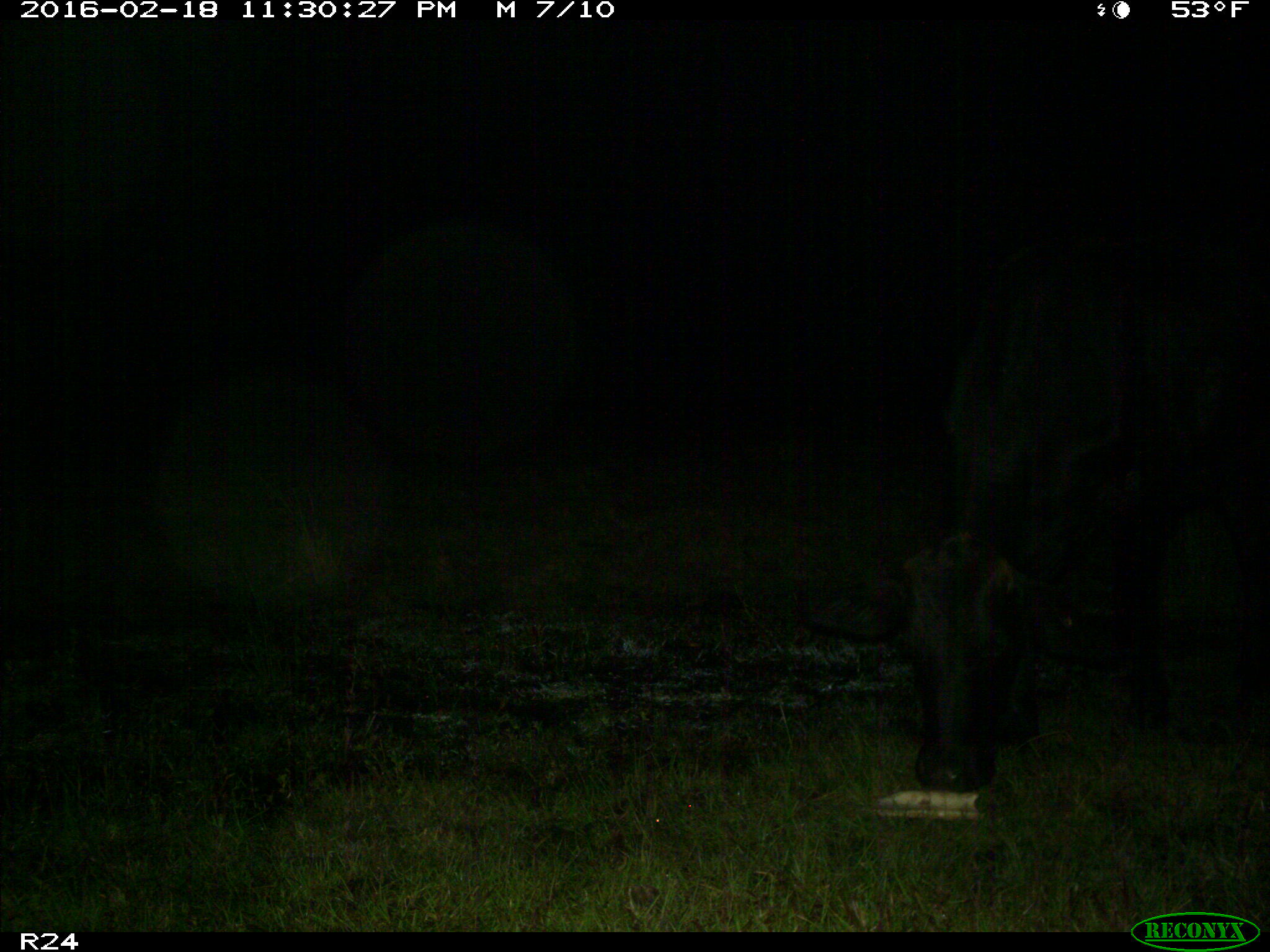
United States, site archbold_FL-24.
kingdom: Animalia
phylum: Chordata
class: Mammalia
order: Artiodactyla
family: Bovidae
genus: Bos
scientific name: Bos taurus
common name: domestic cow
Bos taurus (domestic cow).